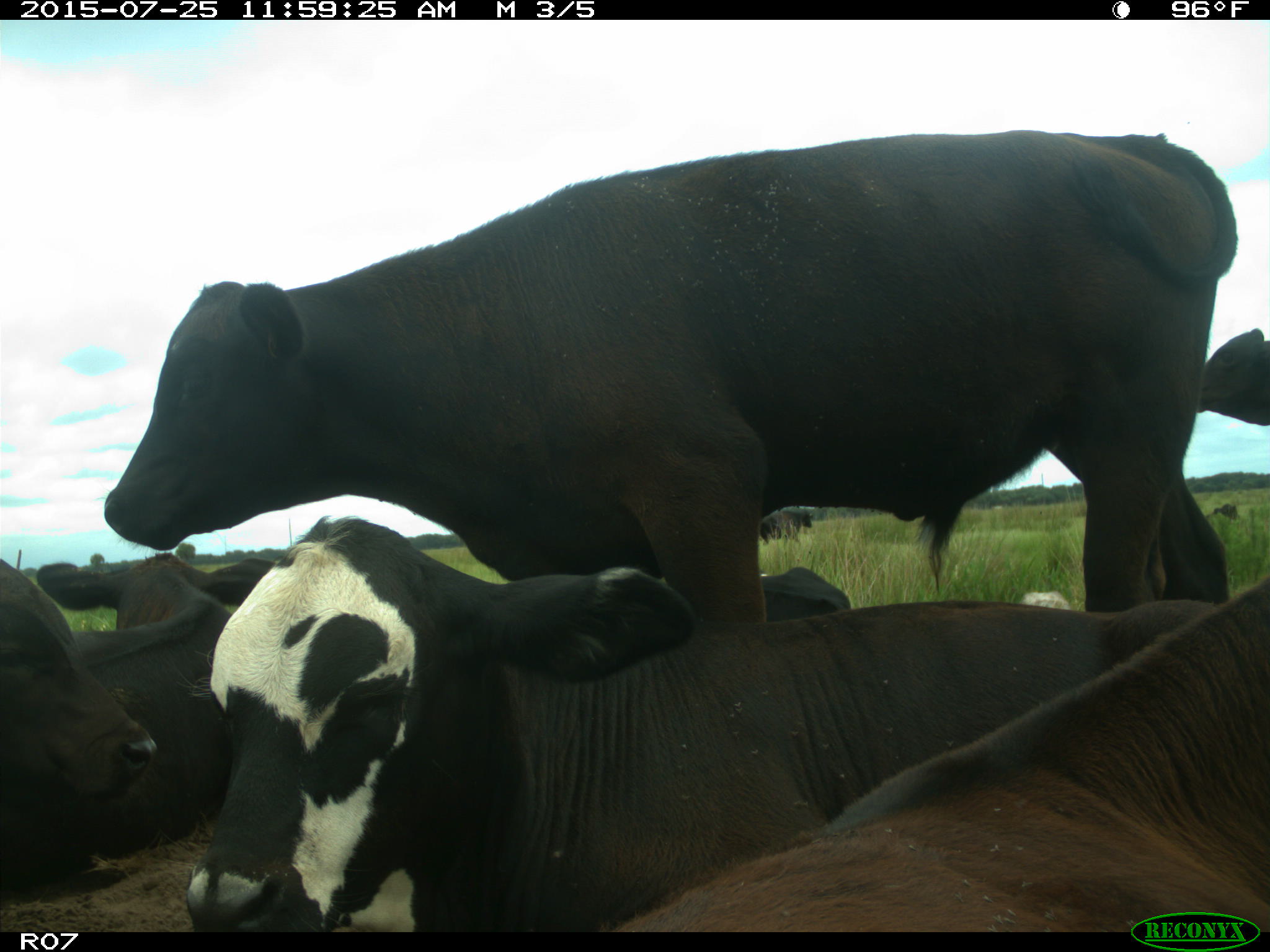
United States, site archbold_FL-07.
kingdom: Animalia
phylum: Chordata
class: Mammalia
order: Artiodactyla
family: Bovidae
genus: Bos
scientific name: Bos taurus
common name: domestic cow